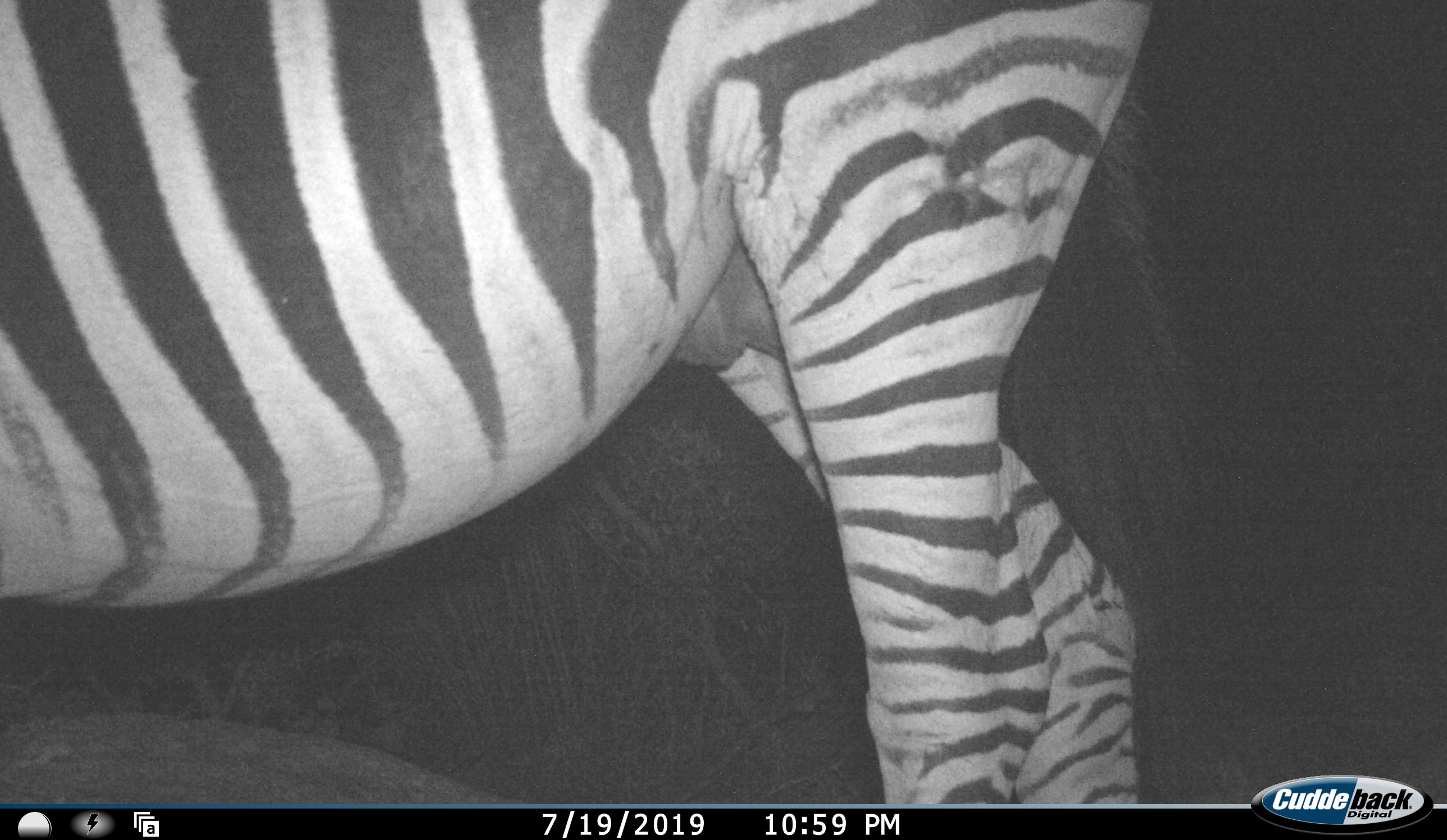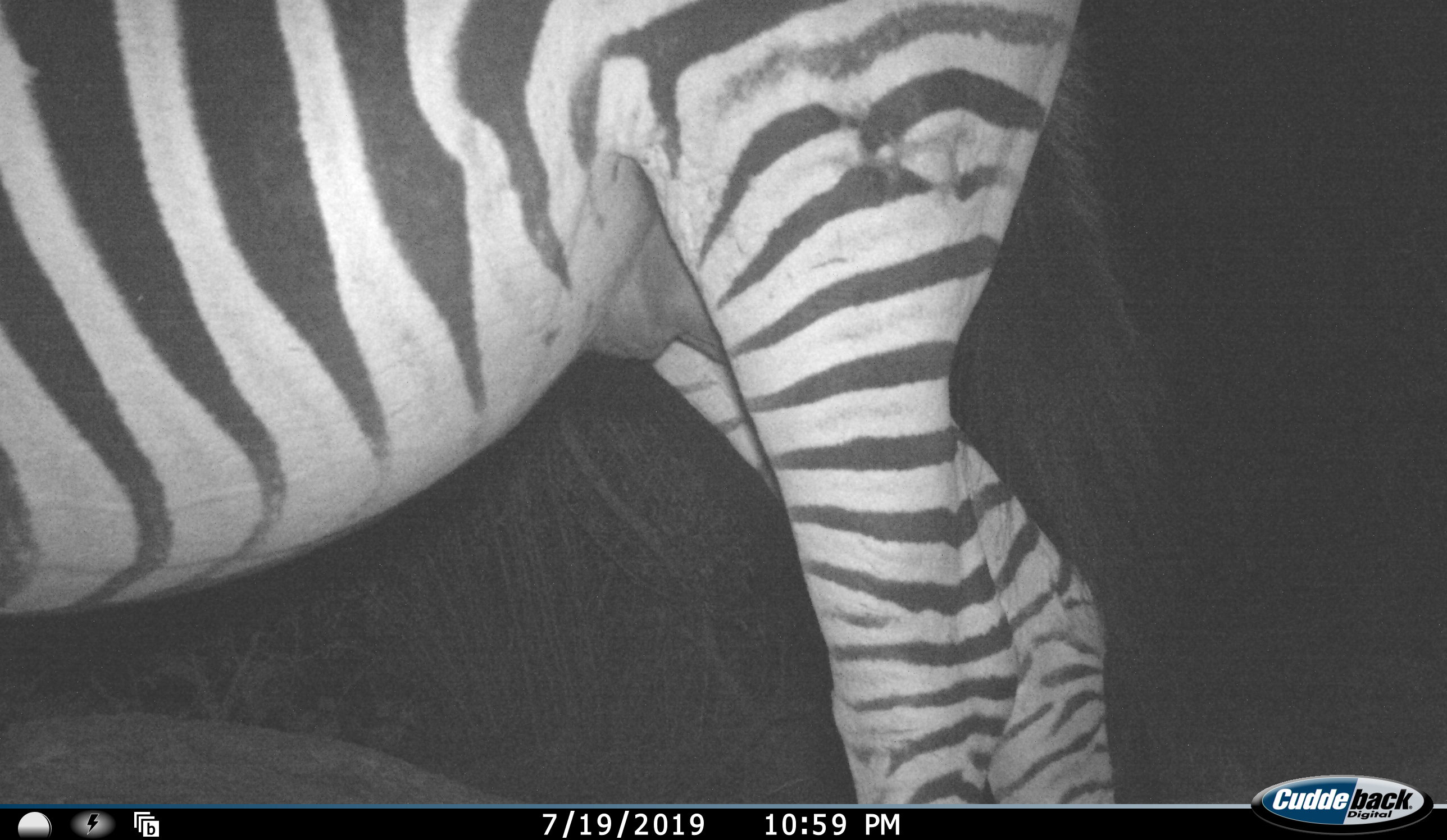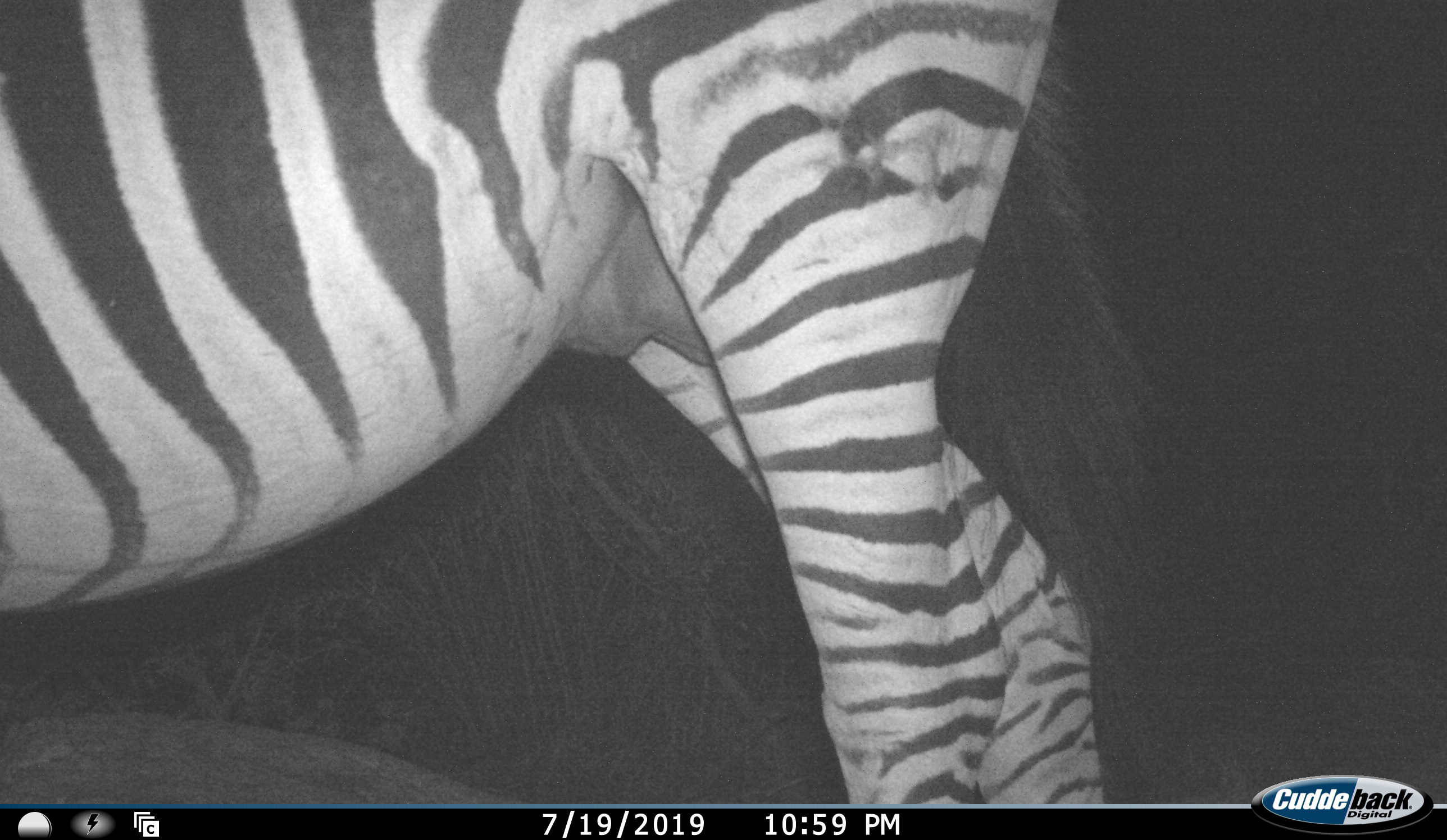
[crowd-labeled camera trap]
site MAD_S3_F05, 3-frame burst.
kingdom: Animalia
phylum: Chordata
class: Mammalia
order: Perissodactyla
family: Equidae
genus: Equus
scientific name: Equus quagga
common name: plains zebra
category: zebraplains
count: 1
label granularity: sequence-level